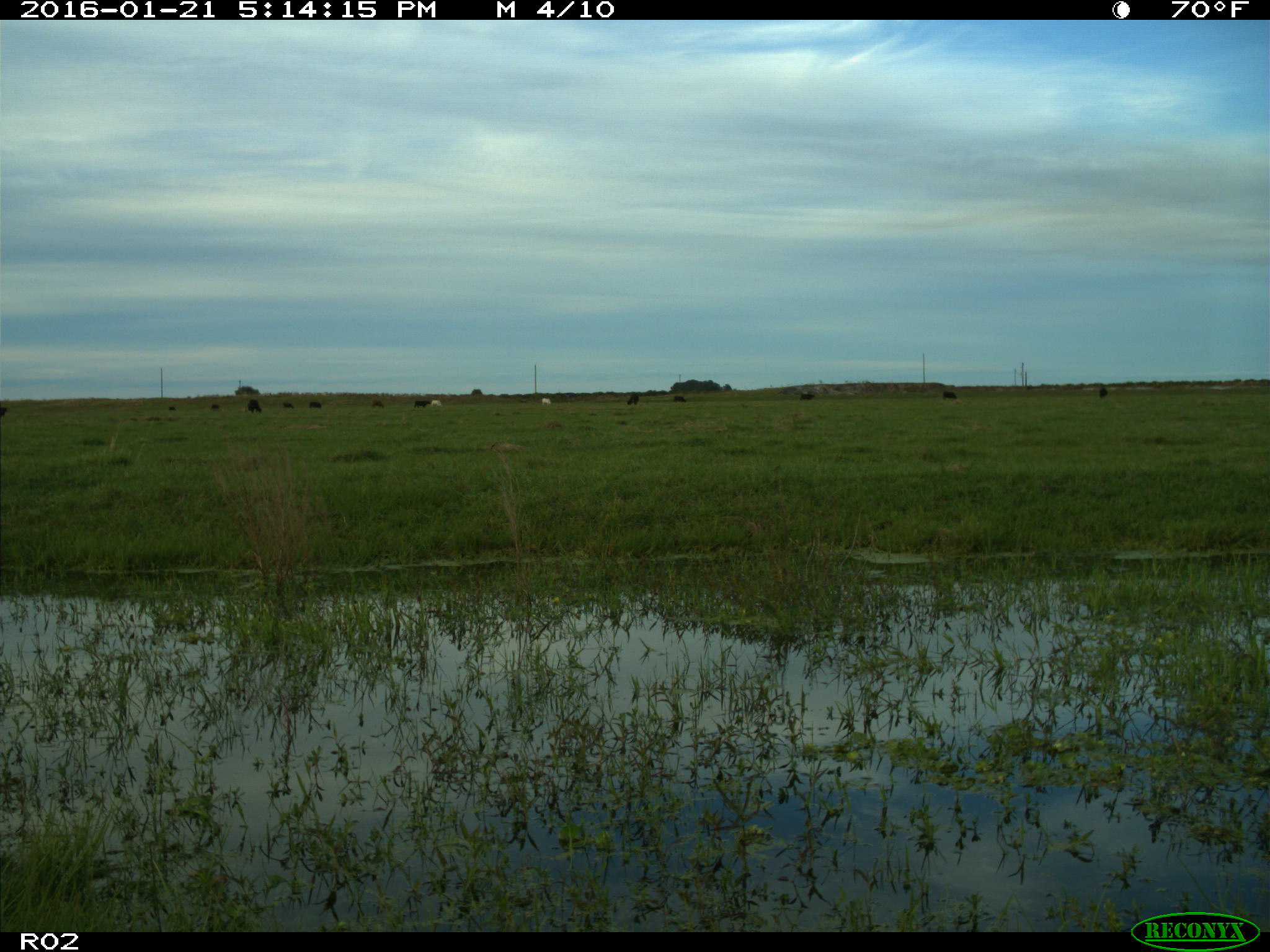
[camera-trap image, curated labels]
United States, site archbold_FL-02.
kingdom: Animalia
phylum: Chordata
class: Mammalia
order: Artiodactyla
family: Bovidae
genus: Bos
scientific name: Bos taurus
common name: domestic cow